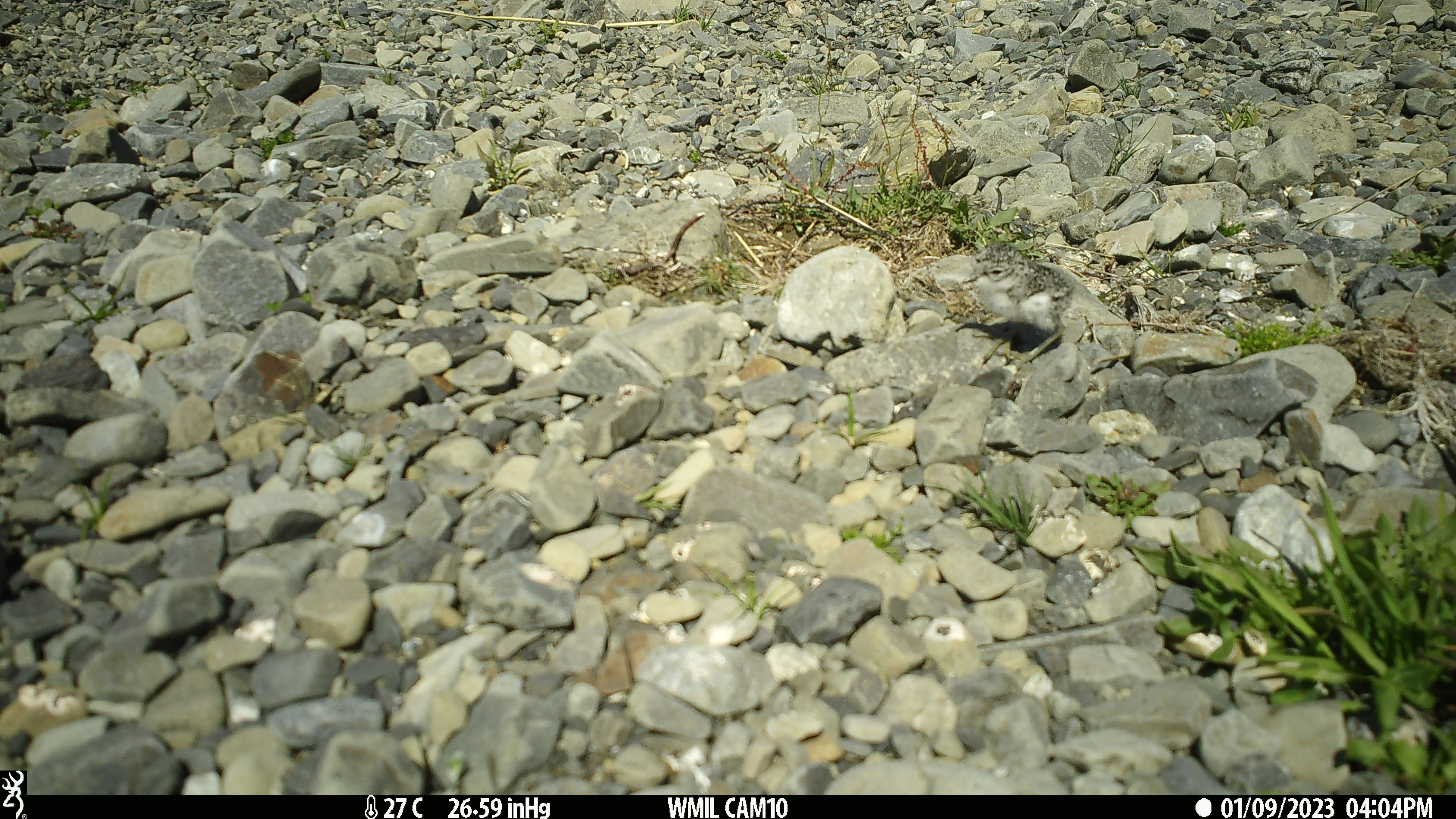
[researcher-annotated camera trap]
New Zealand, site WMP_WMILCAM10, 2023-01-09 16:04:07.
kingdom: Animalia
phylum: Chordata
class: Aves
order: Charadriiformes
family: Charadriidae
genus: Charadrius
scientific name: Charadrius bicinctus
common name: double-banded plover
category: banded dotterel